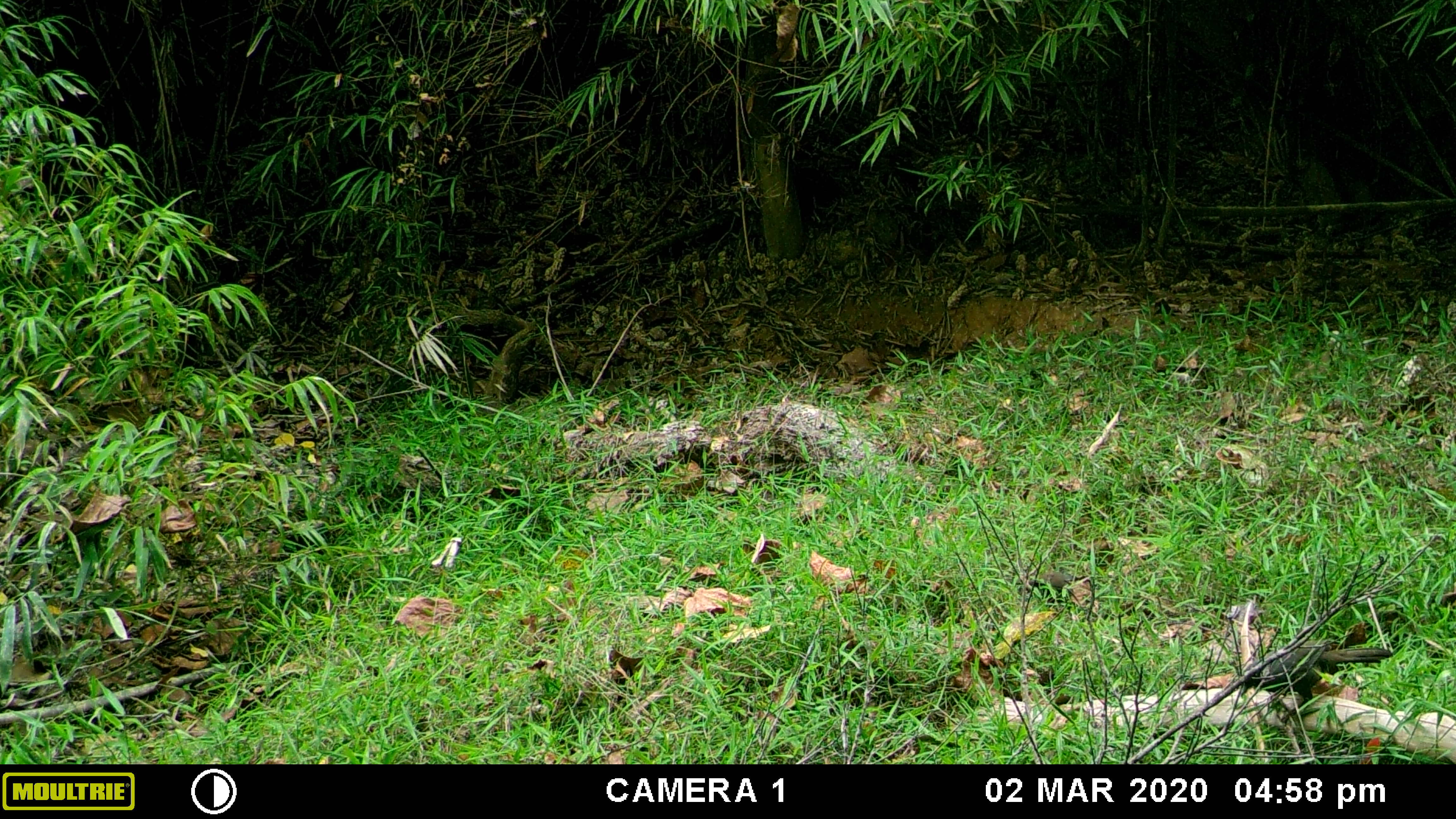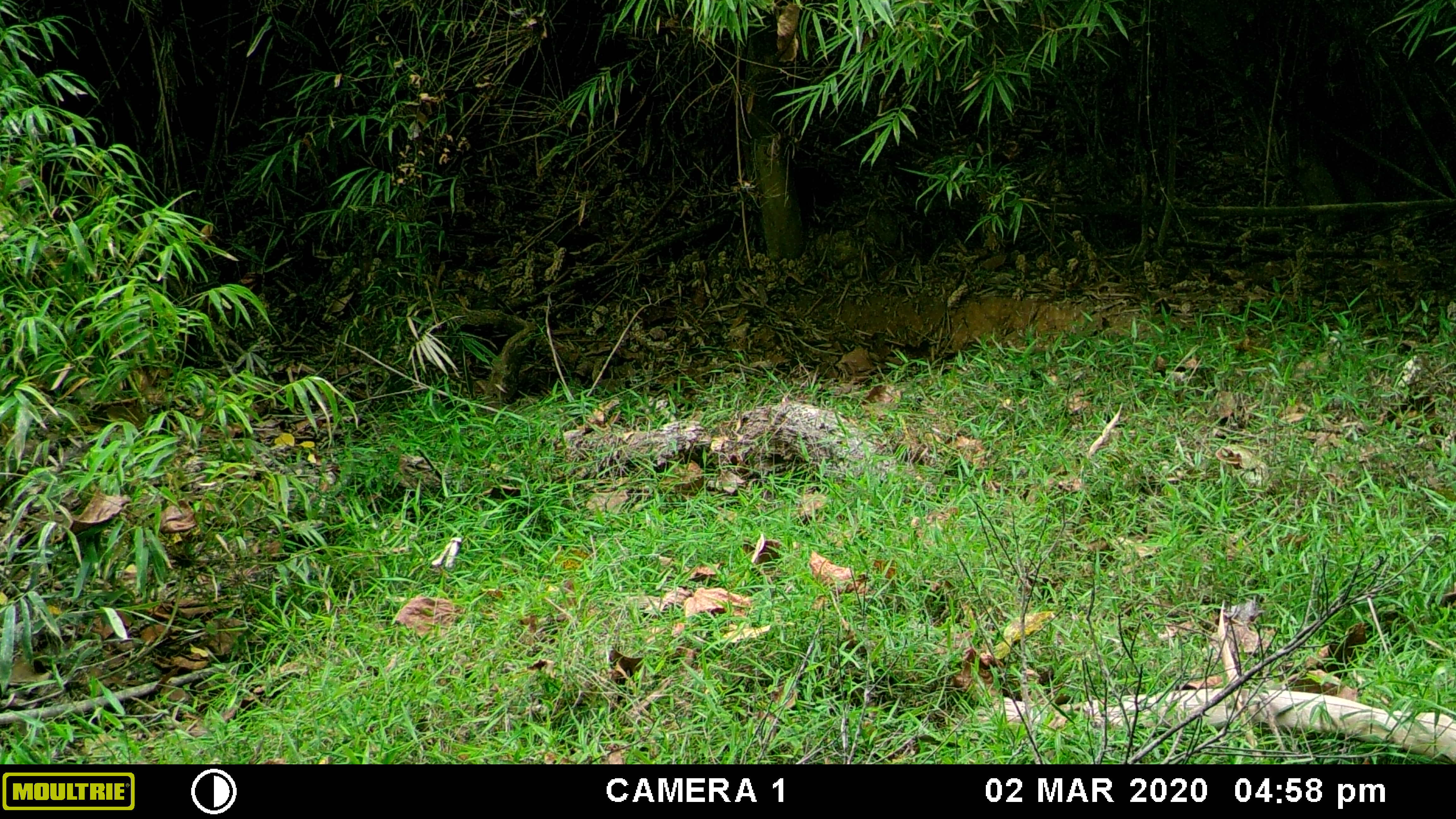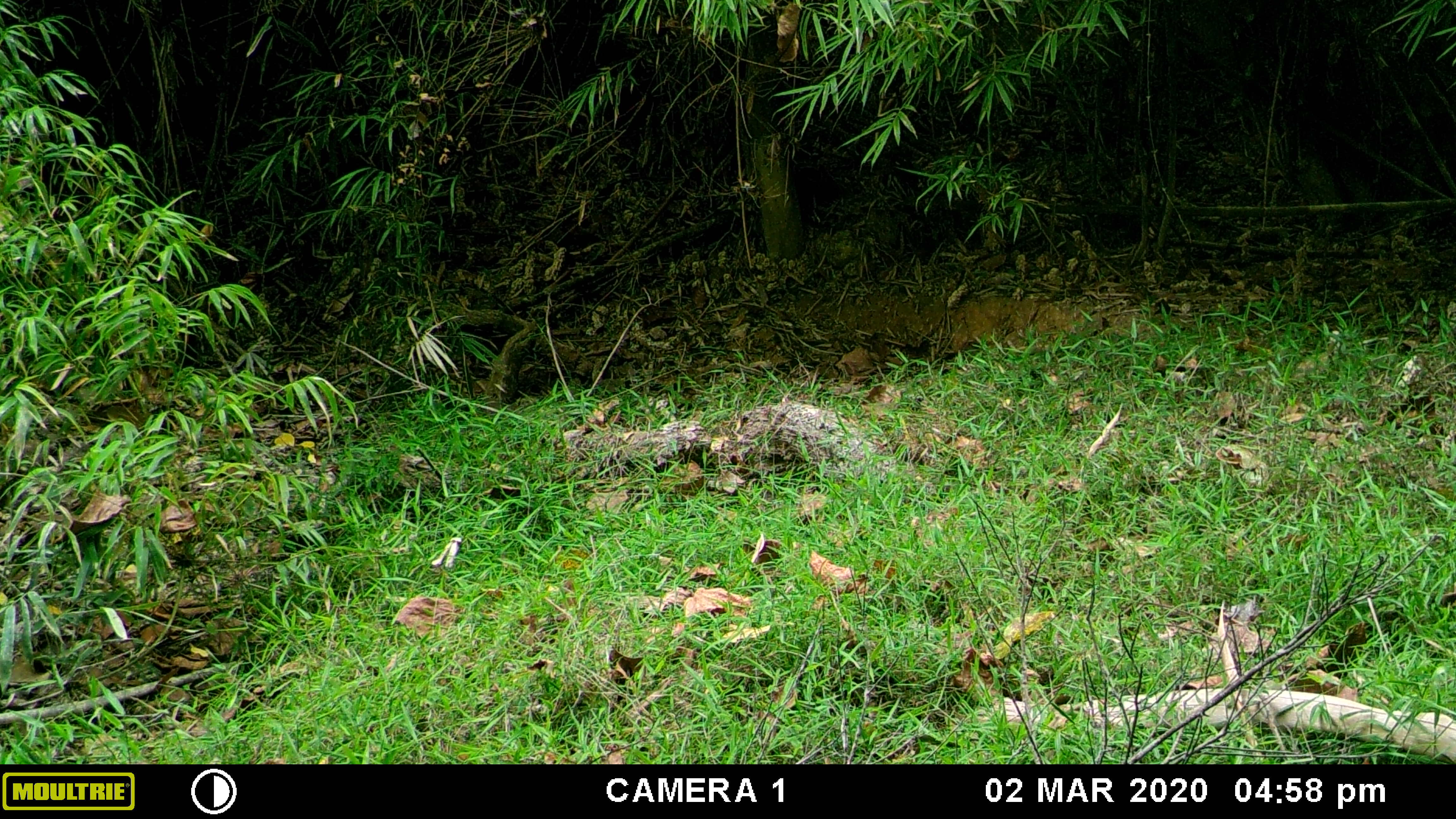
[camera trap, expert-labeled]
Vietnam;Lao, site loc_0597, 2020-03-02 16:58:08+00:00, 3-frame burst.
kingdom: Animalia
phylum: Chordata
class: Aves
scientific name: Aves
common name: bird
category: unidentified bird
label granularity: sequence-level